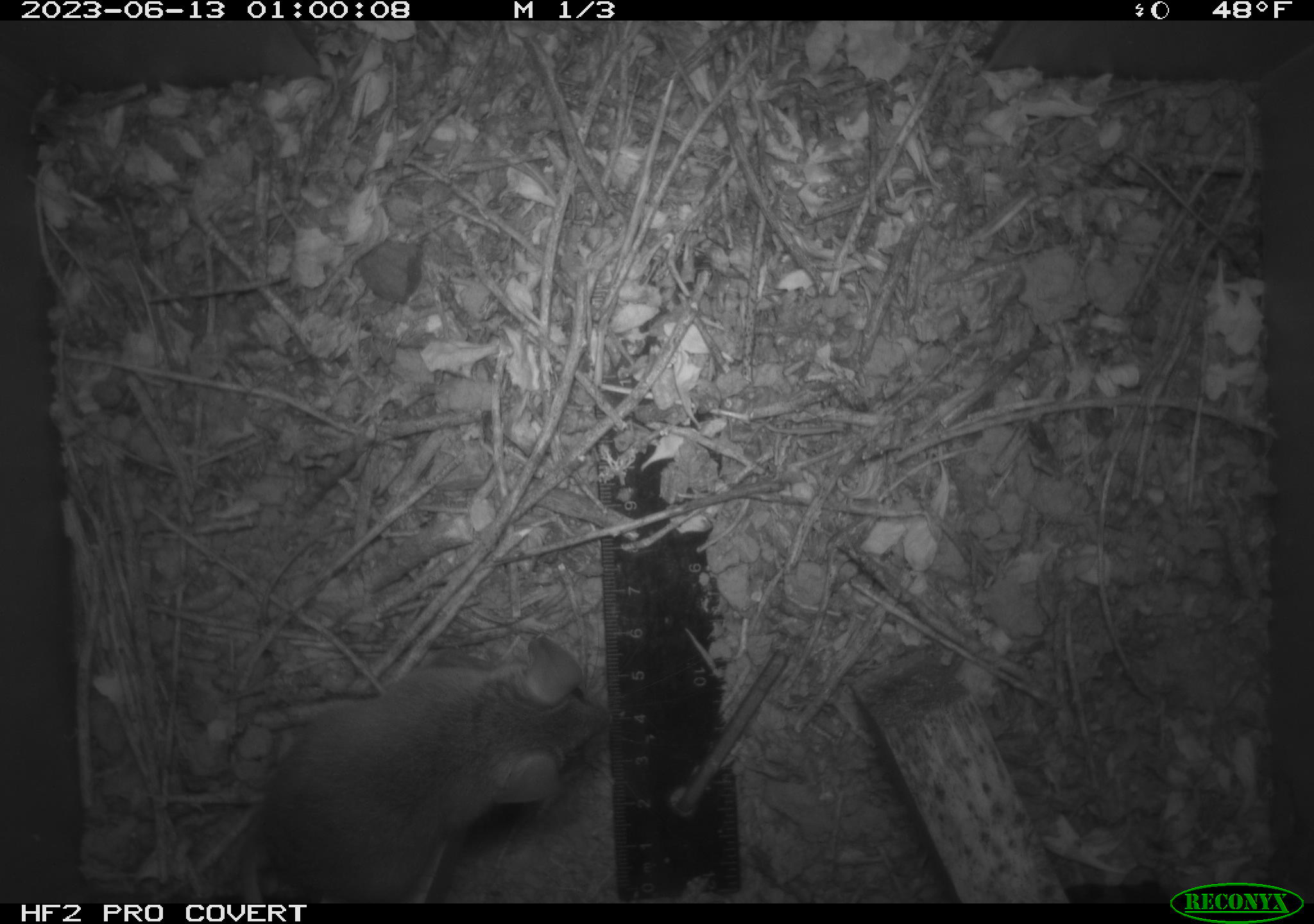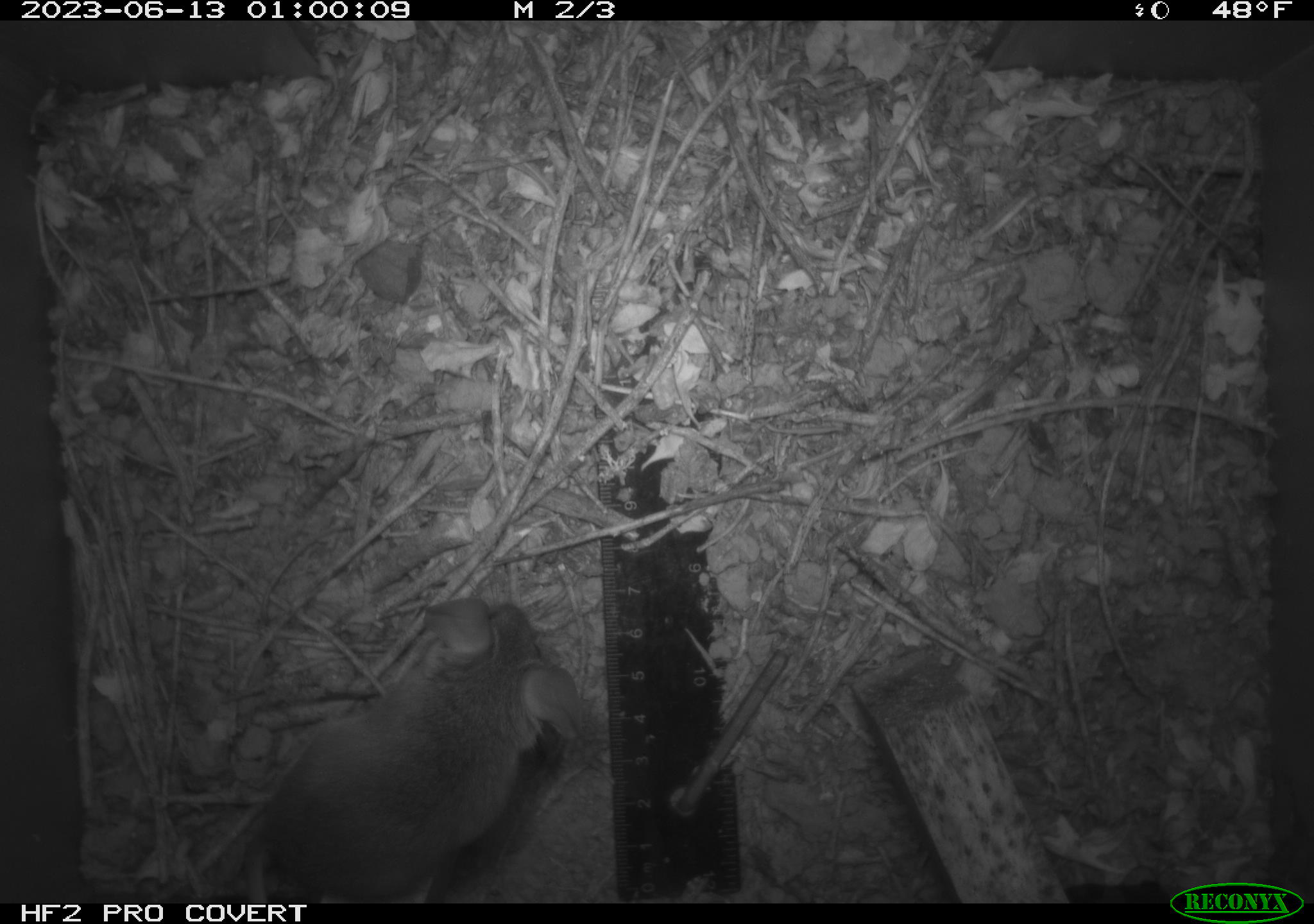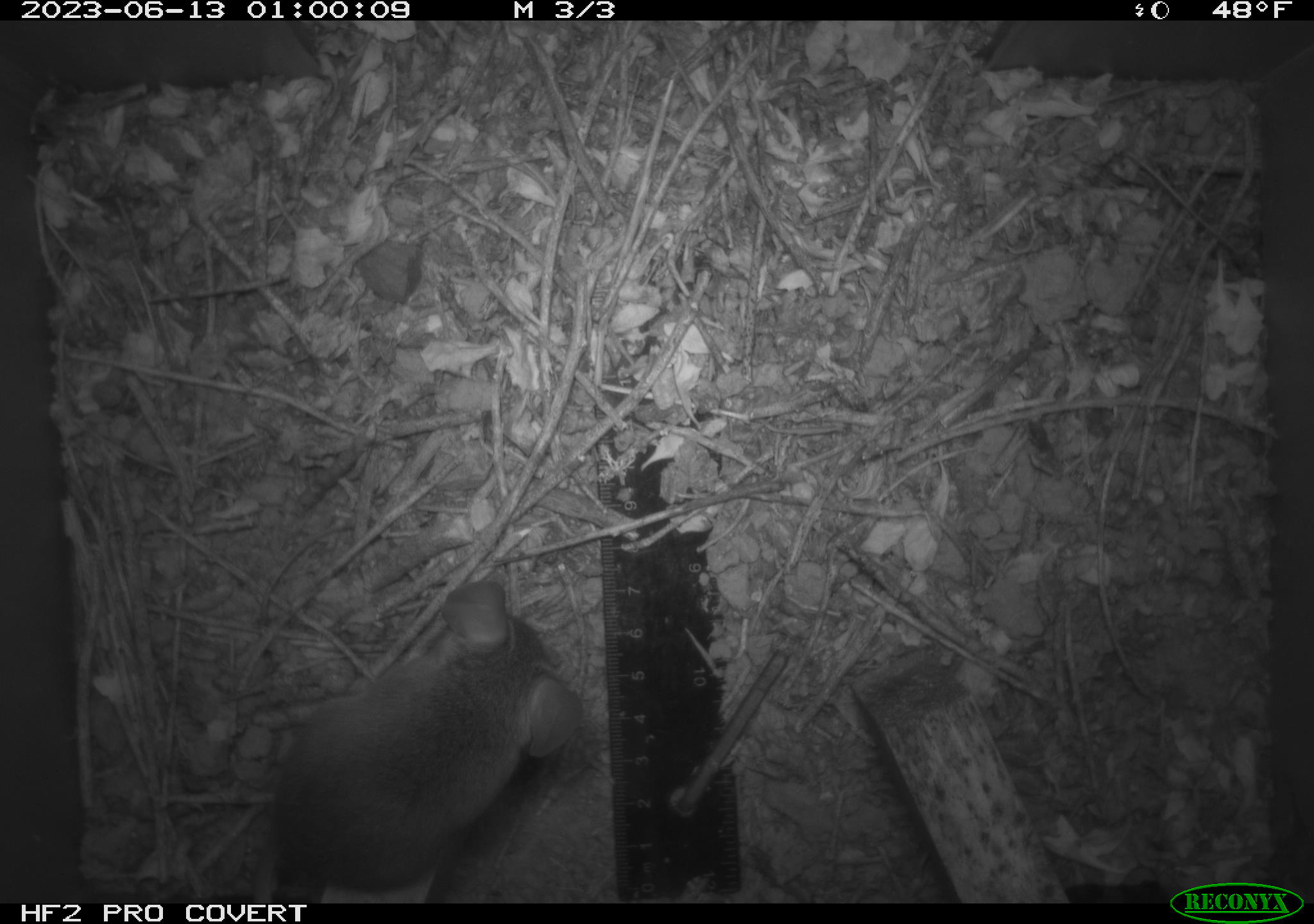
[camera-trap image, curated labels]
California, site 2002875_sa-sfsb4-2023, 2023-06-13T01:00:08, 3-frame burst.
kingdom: Animalia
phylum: Chordata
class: Mammalia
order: Rodentia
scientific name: Rodentia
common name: mouse species